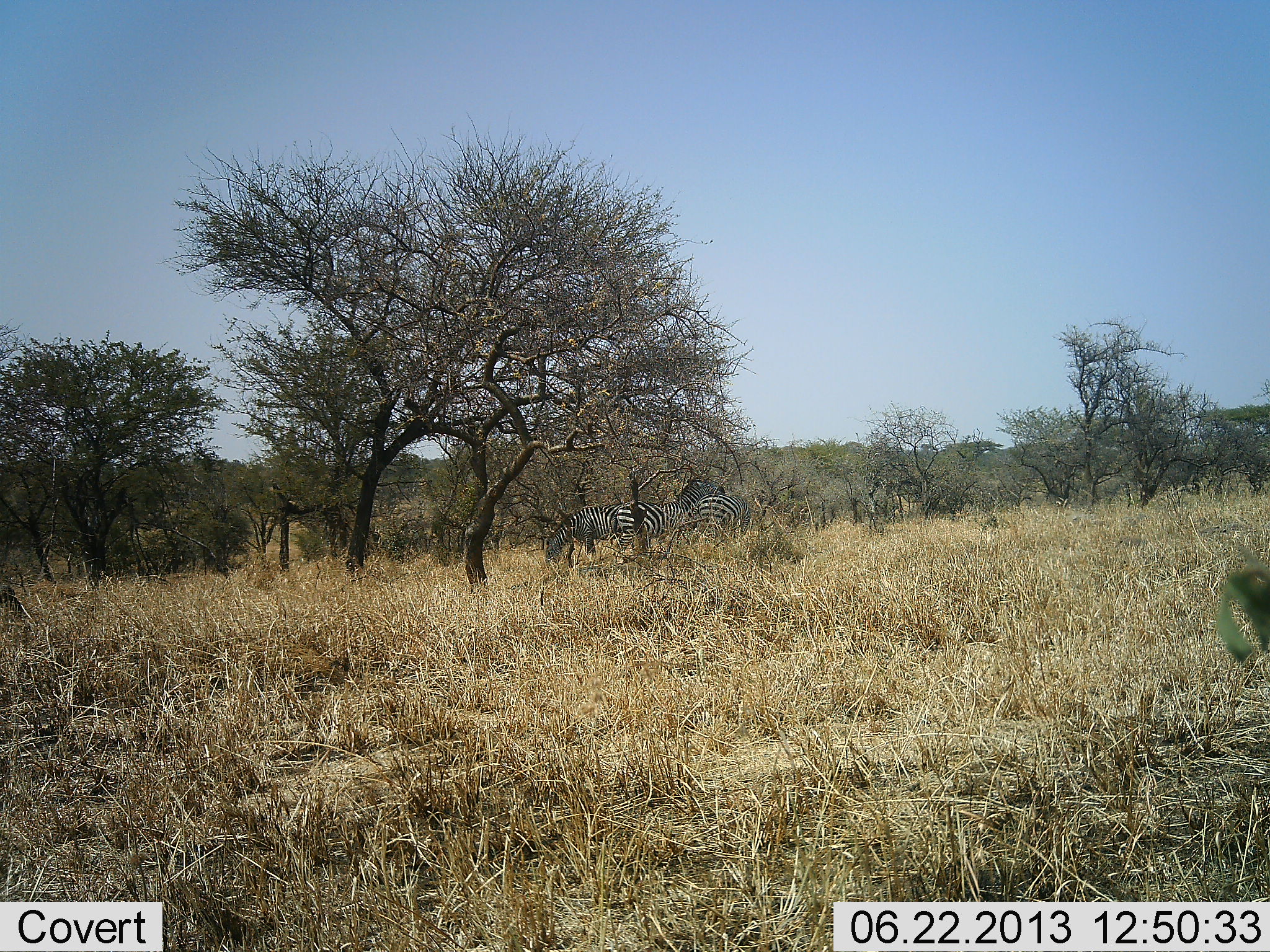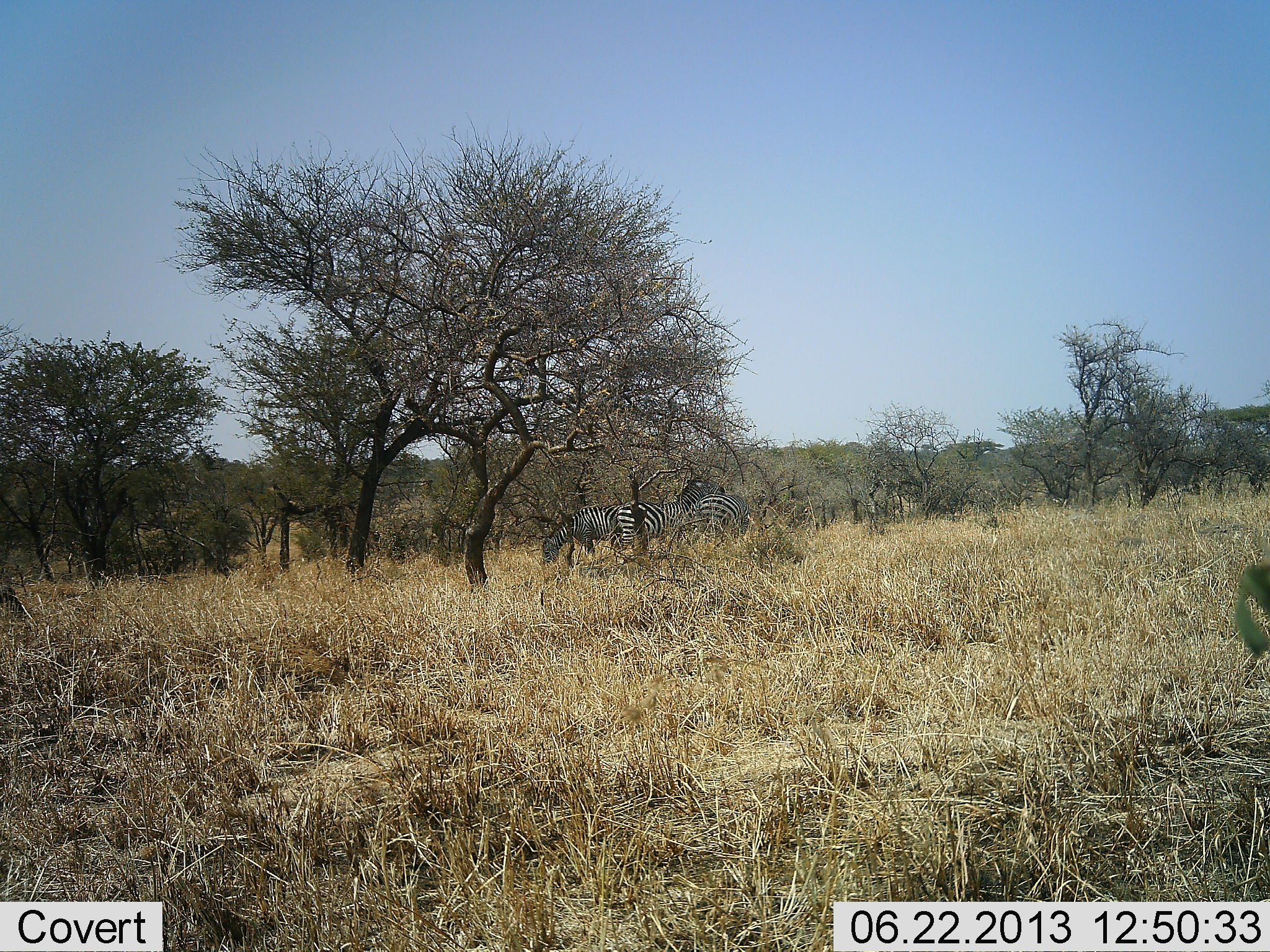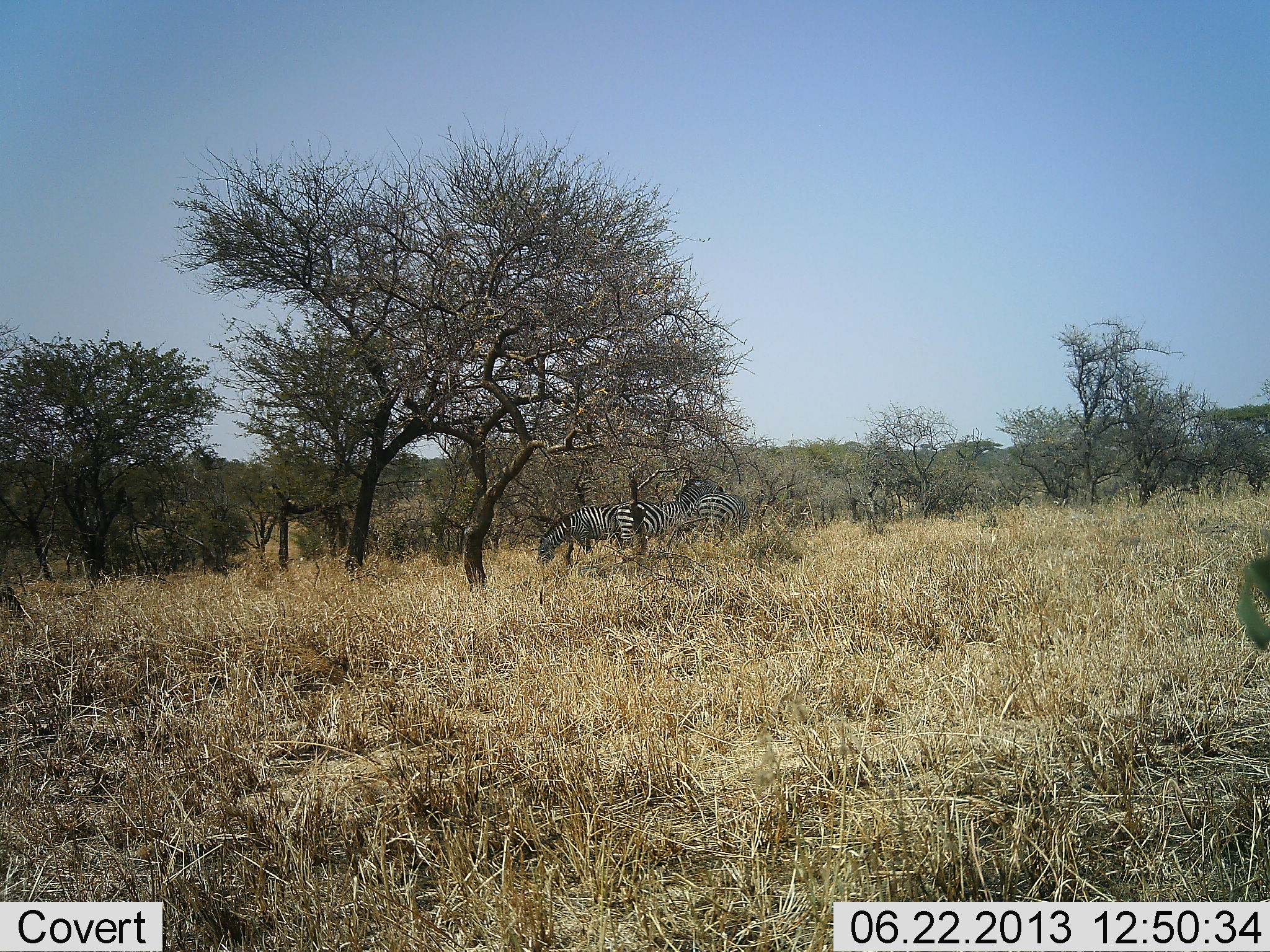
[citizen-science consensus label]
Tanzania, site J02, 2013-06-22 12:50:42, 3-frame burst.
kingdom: Animalia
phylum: Chordata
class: Mammalia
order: Perissodactyla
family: Equidae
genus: Equus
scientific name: Equus quagga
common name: plains zebra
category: zebra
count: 3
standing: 53%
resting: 6%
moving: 8%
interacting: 3%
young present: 0%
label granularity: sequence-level